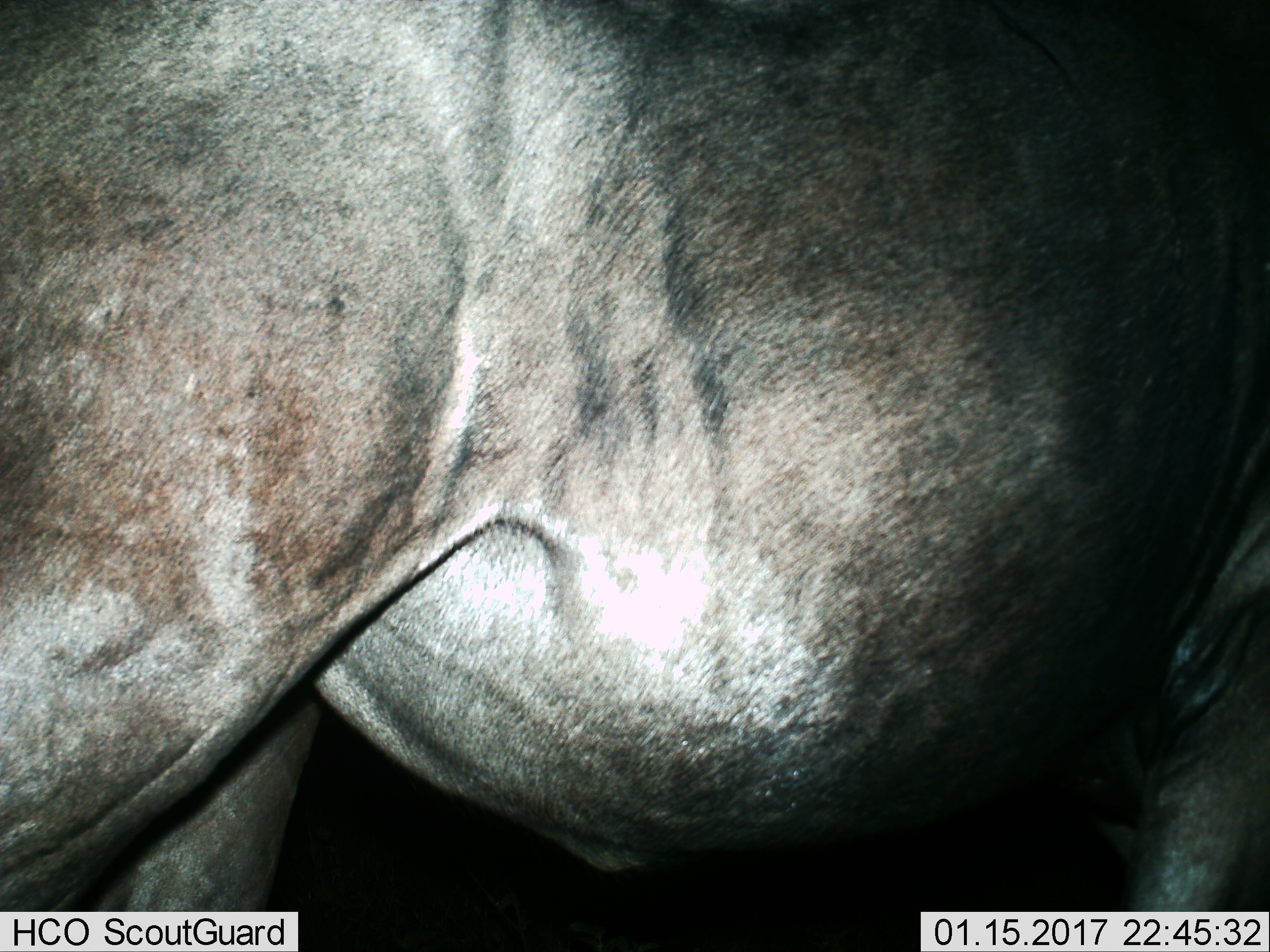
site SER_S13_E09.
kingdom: Animalia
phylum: Chordata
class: Mammalia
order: Artiodactyla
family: Bovidae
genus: Connochaetes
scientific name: Connochaetes taurinus taurinus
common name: blue wildebeest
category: wildebeestblue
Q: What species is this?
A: Wildebeestblue (blue wildebeest) (Connochaetes taurinus taurinus).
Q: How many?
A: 1.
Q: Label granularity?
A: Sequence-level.